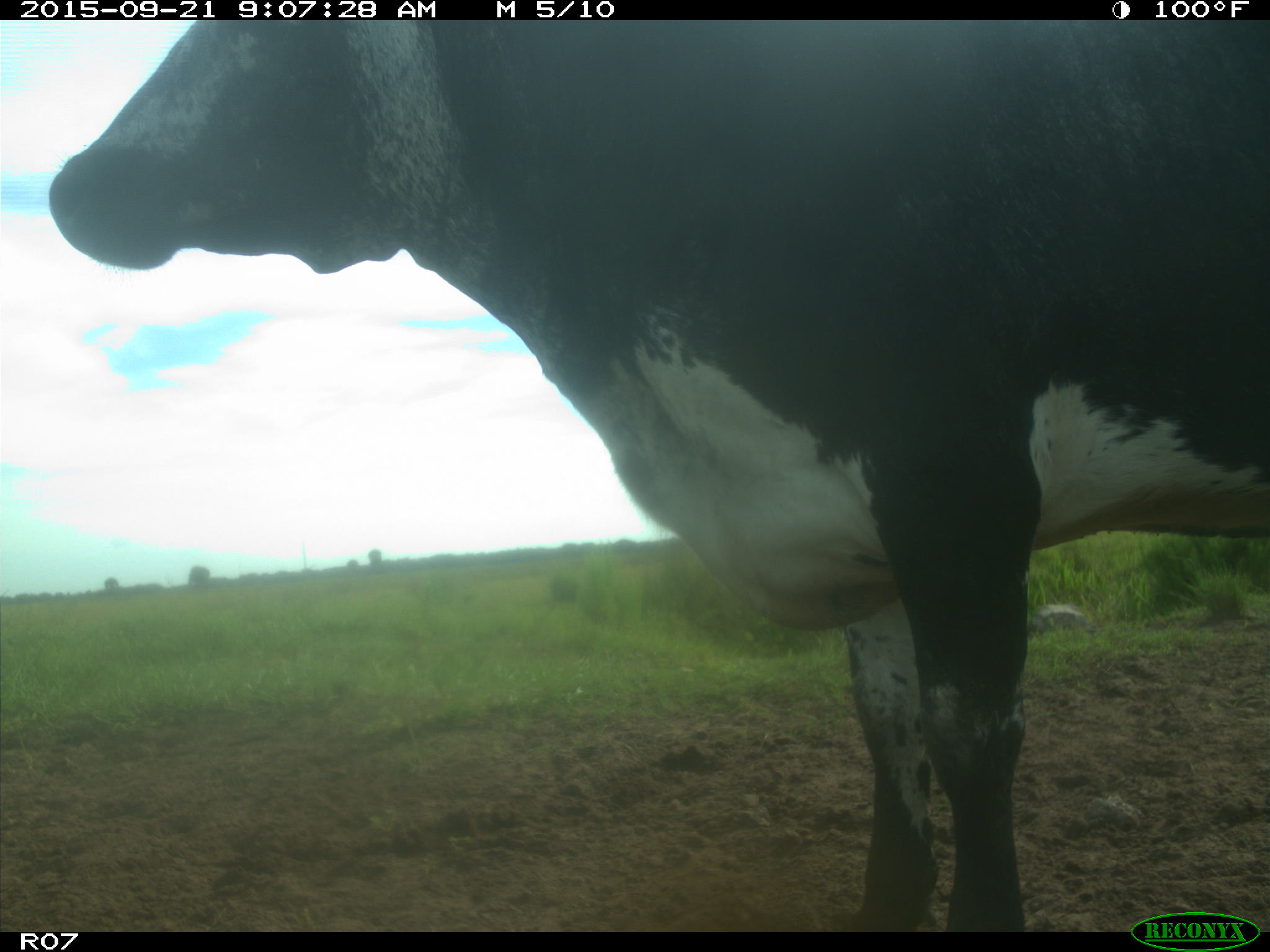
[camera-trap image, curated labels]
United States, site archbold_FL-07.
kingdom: Animalia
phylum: Chordata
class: Mammalia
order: Artiodactyla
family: Bovidae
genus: Bos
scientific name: Bos taurus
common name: domestic cow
Bos taurus (domestic cow).